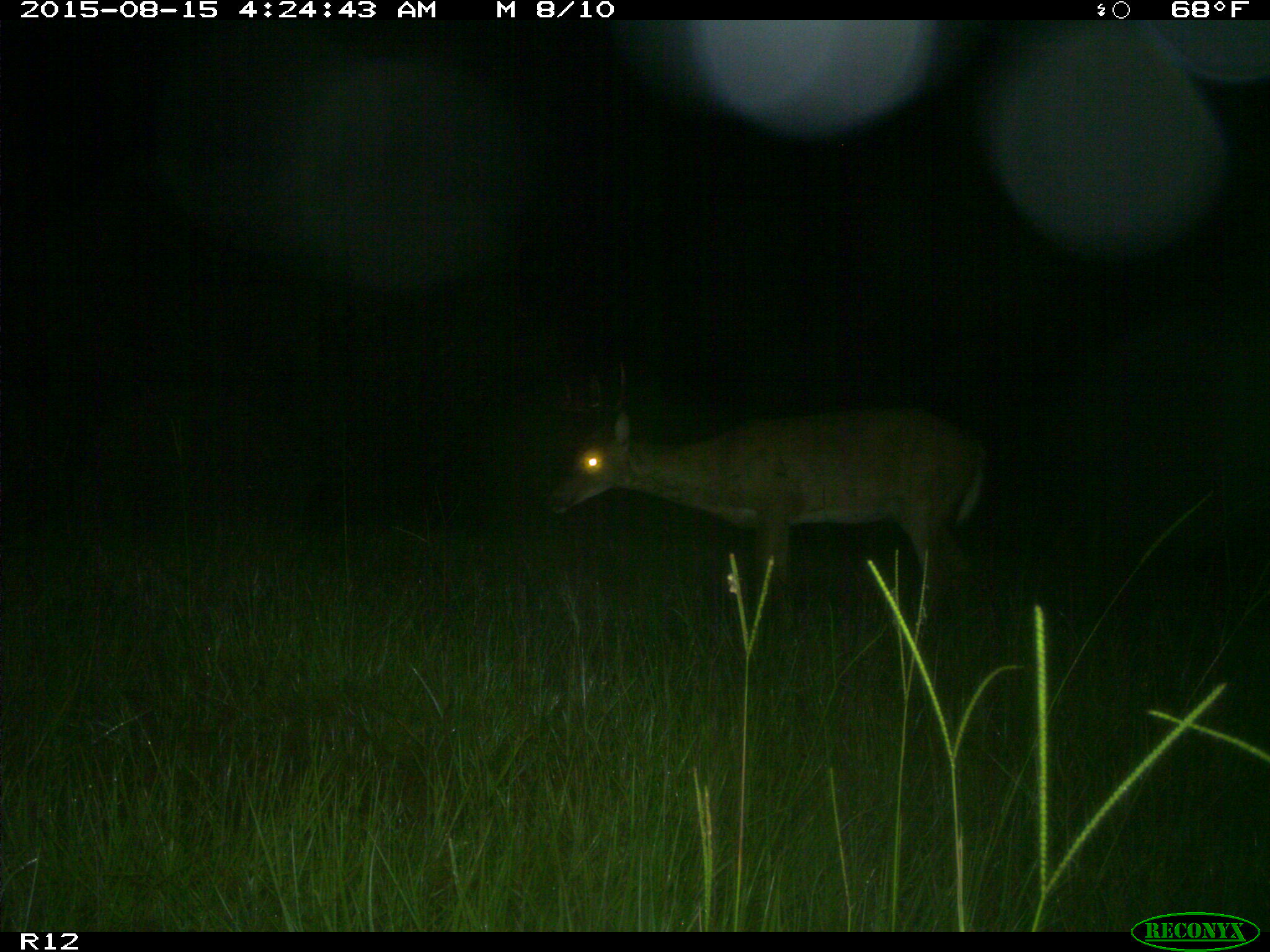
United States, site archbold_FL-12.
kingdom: Animalia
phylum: Chordata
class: Mammalia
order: Artiodactyla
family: Cervidae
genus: Odocoileus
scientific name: Odocoileus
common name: deer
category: unidentified deer